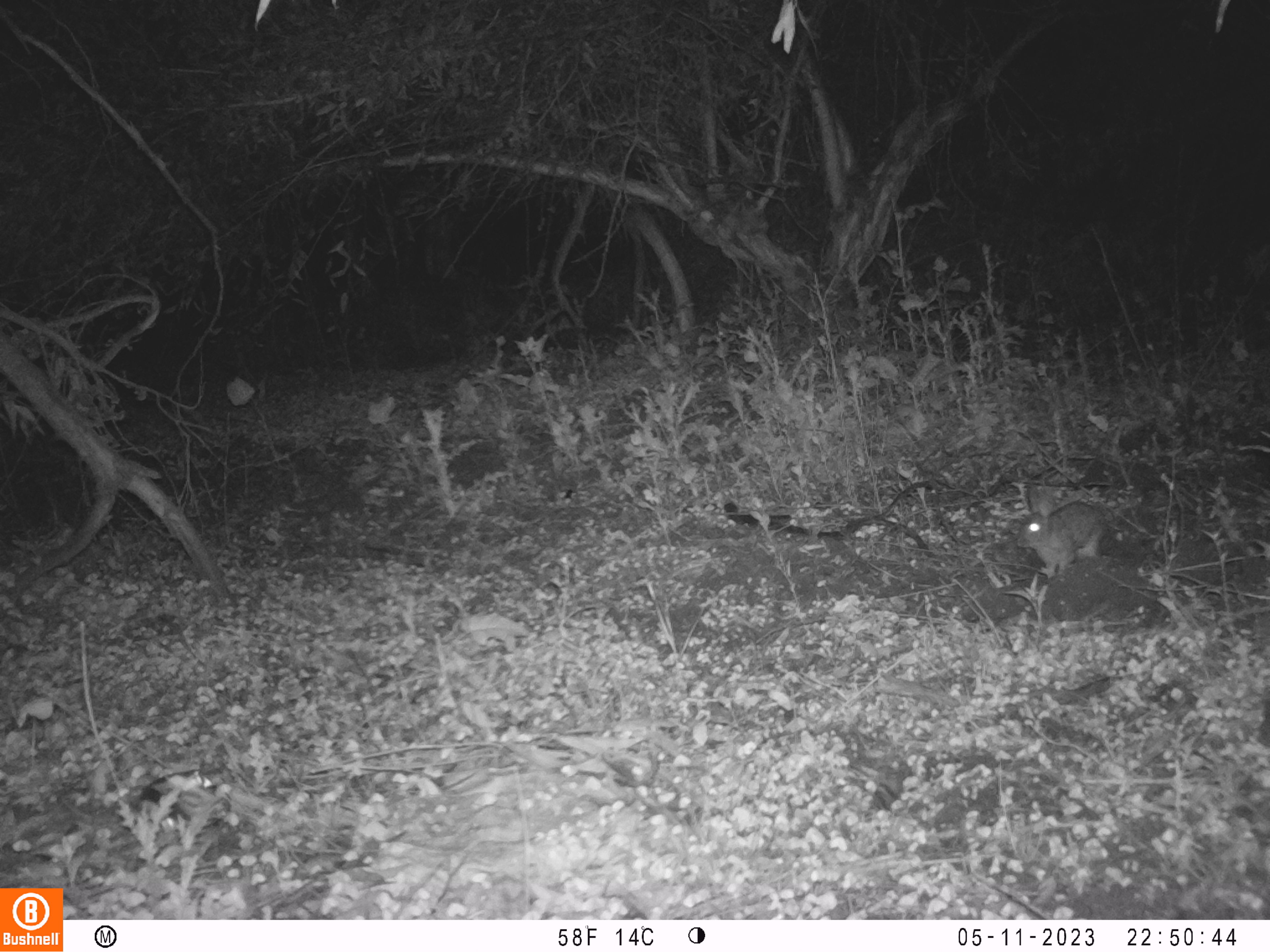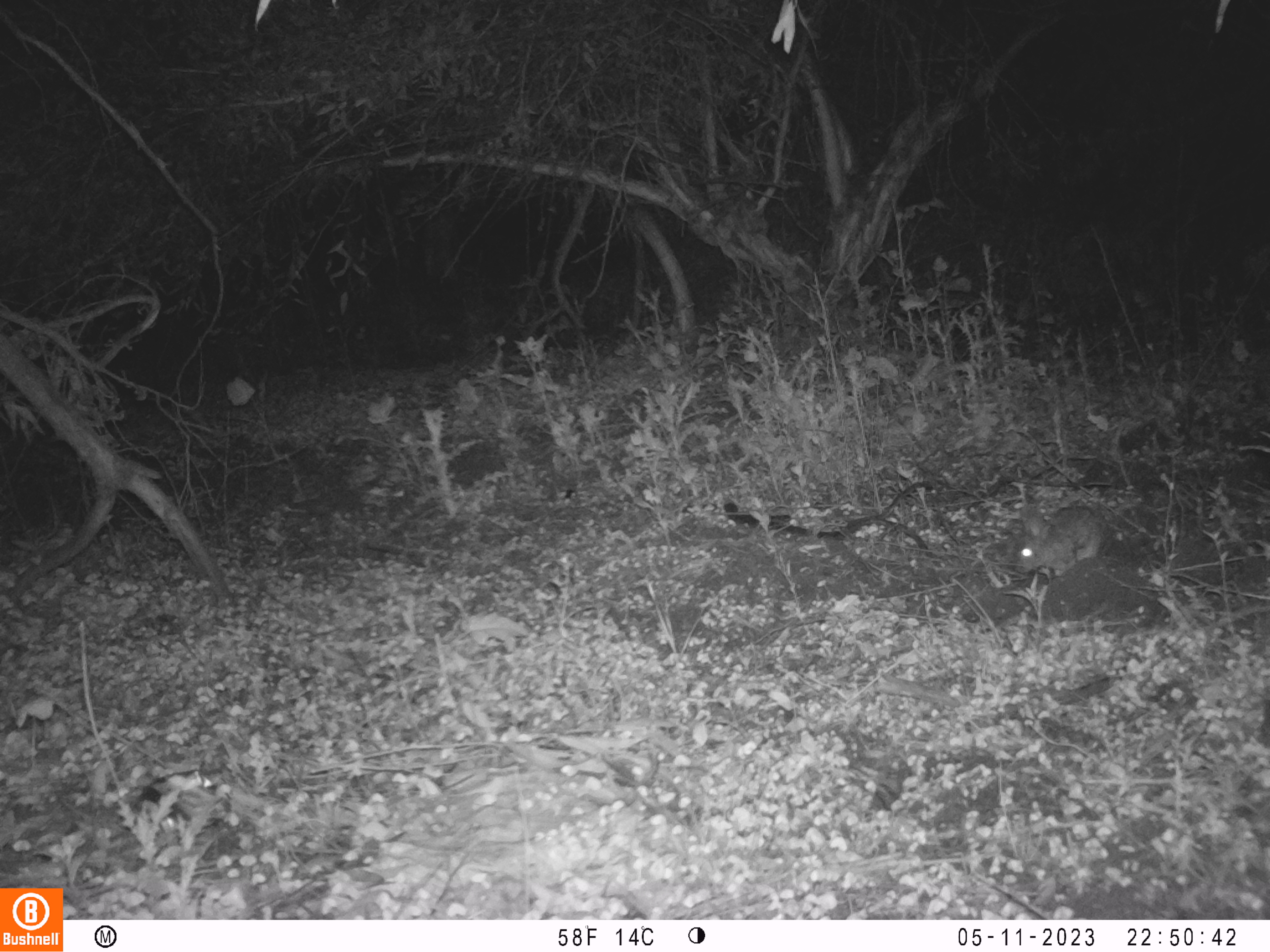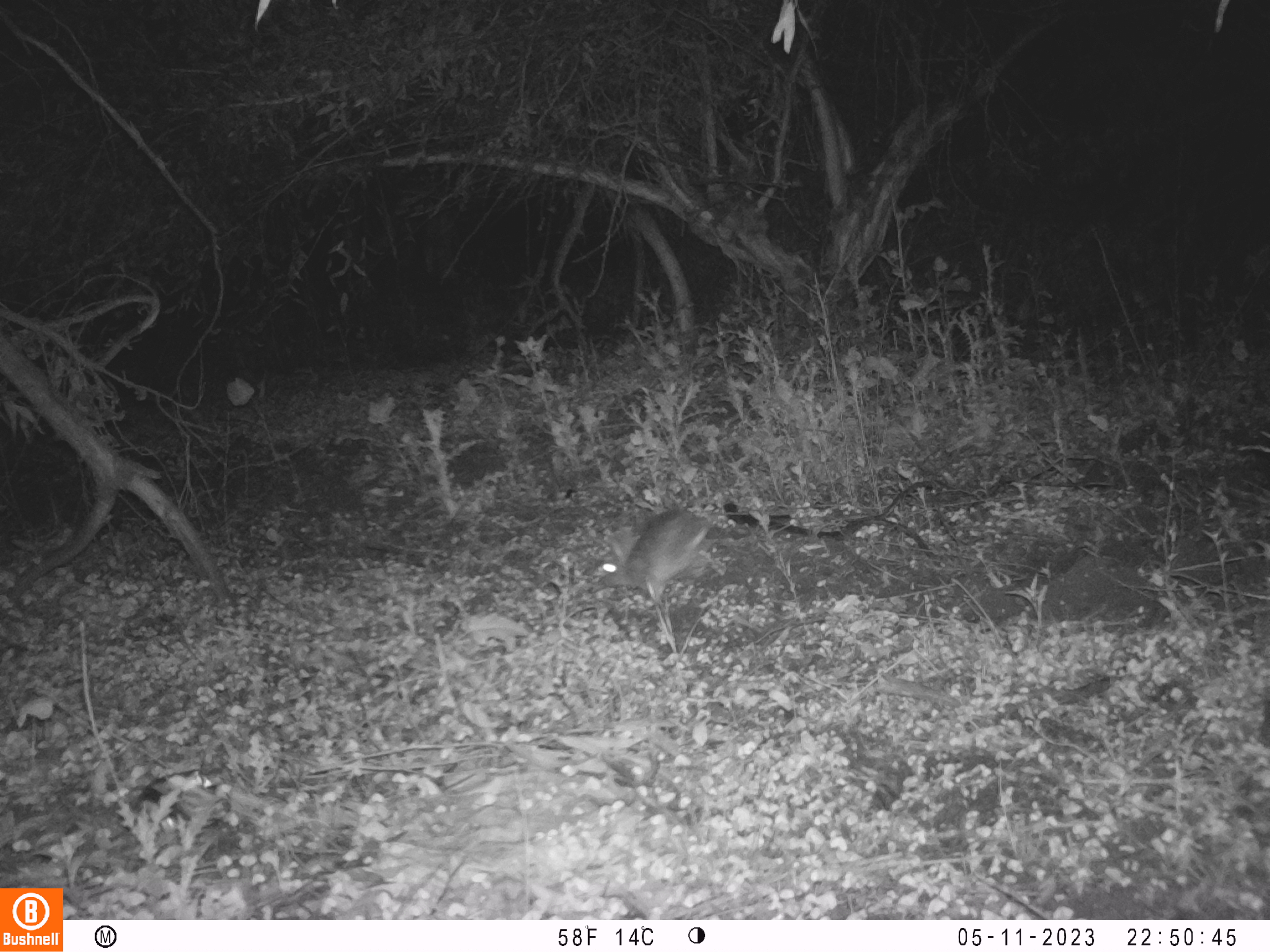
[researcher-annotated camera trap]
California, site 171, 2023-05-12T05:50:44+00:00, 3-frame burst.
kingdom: Animalia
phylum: Chordata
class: Mammalia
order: Lagomorpha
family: Leporidae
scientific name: Leporidae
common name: rabbit